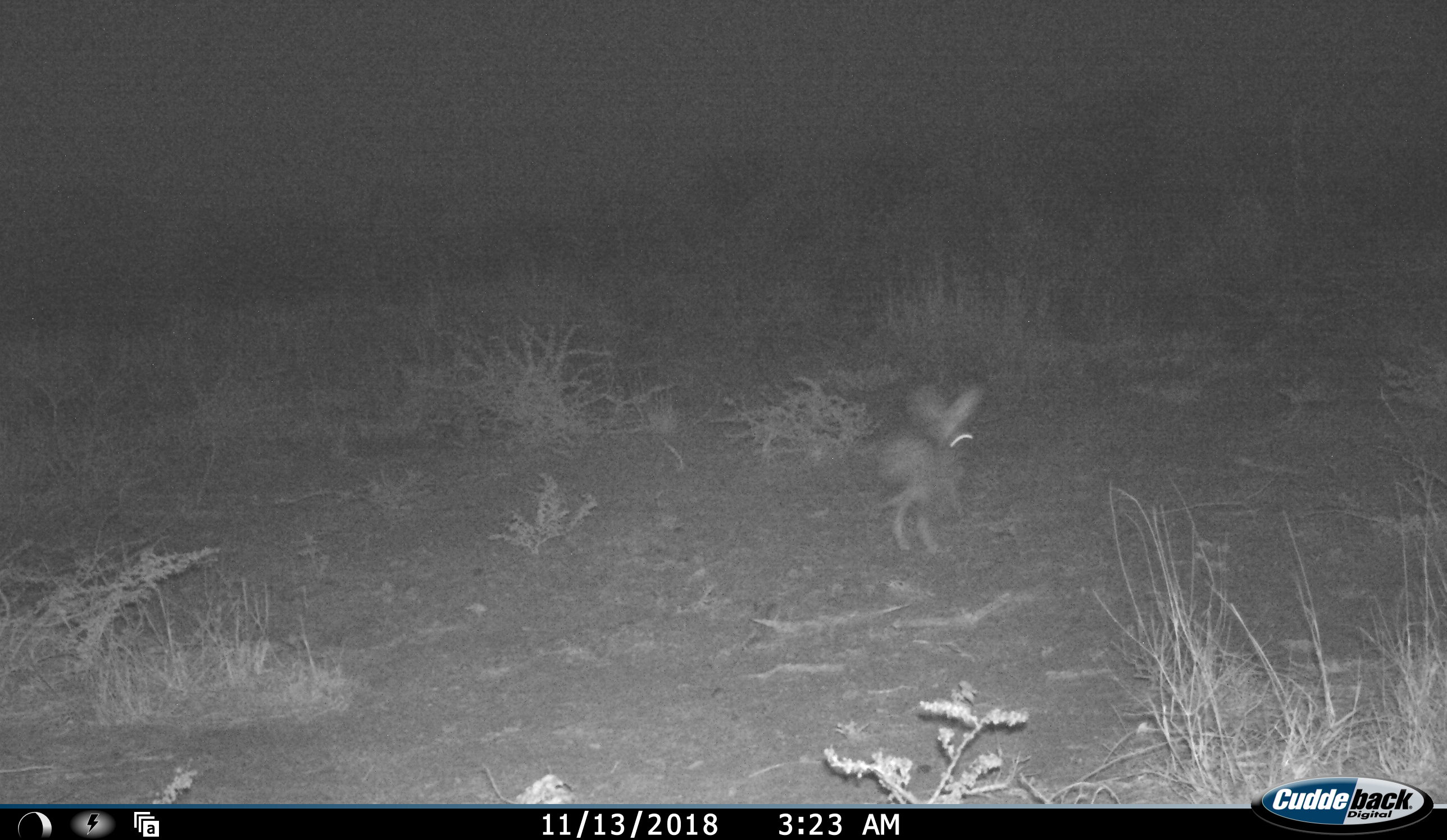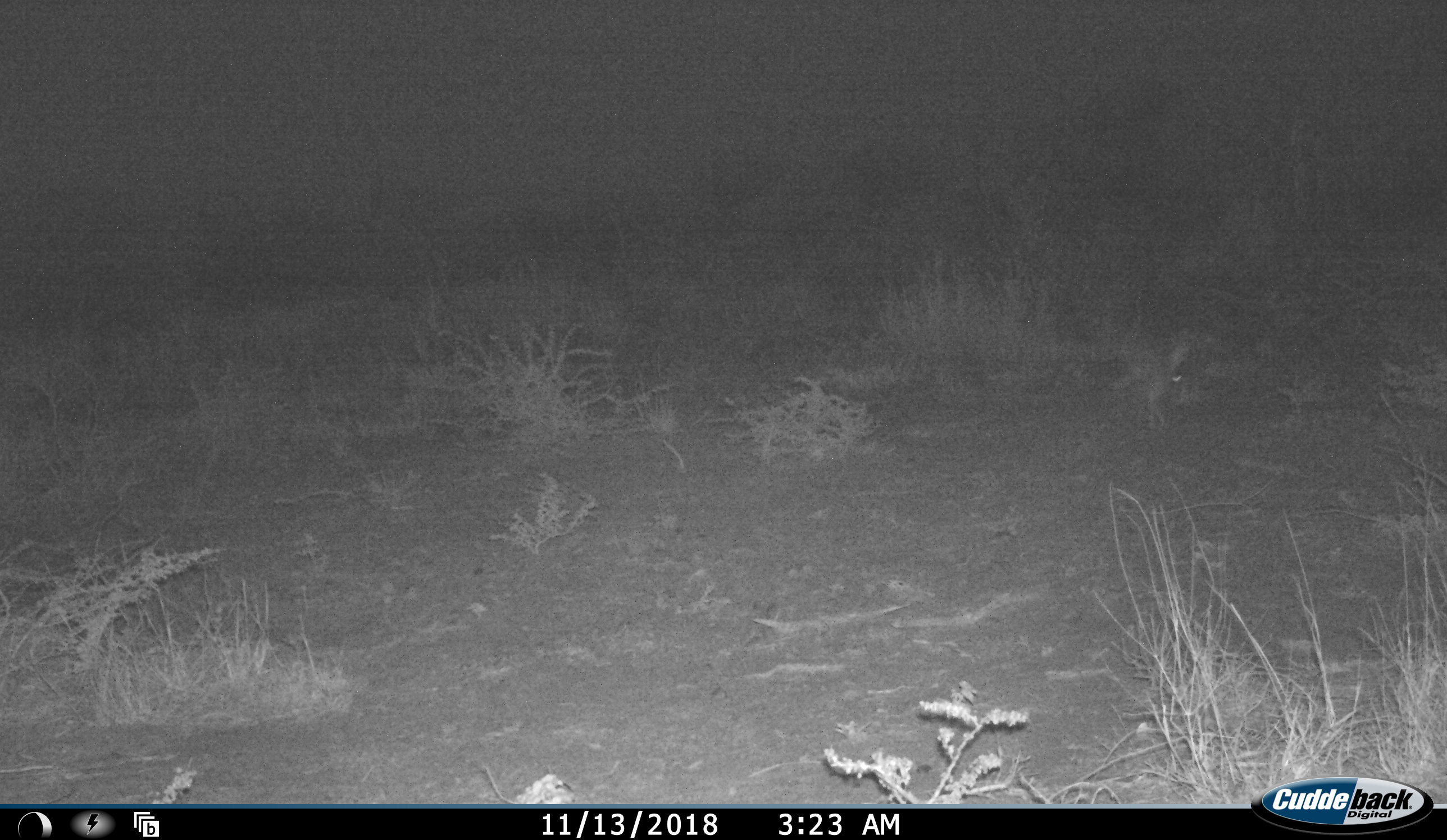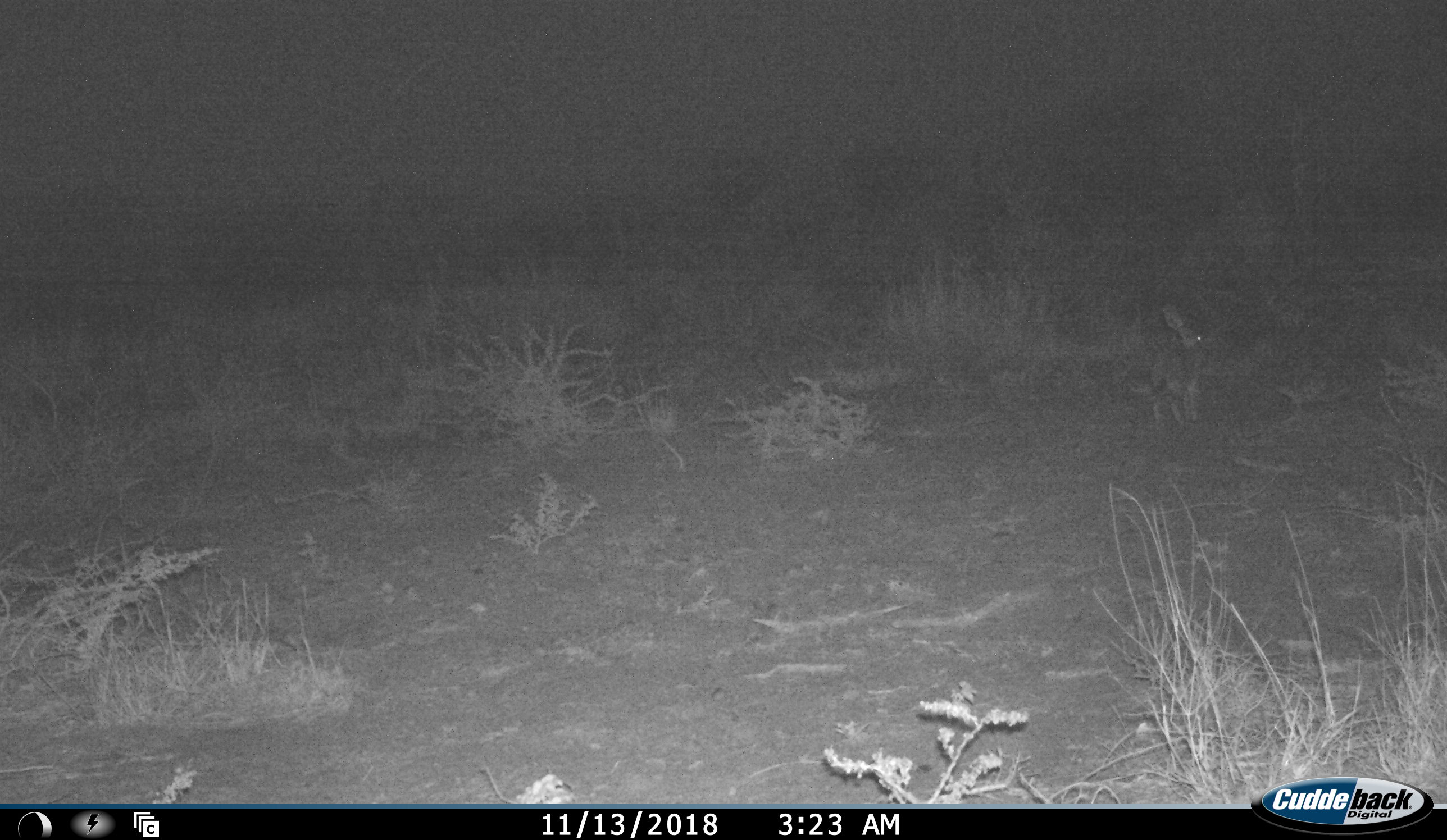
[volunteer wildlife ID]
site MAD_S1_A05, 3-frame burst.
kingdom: Animalia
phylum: Chordata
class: Mammalia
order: Carnivora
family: Herpestidae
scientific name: Herpestidae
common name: mongoose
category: mongooseunknown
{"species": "mongooseunknown (mongoose) (Herpestidae)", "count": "1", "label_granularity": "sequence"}